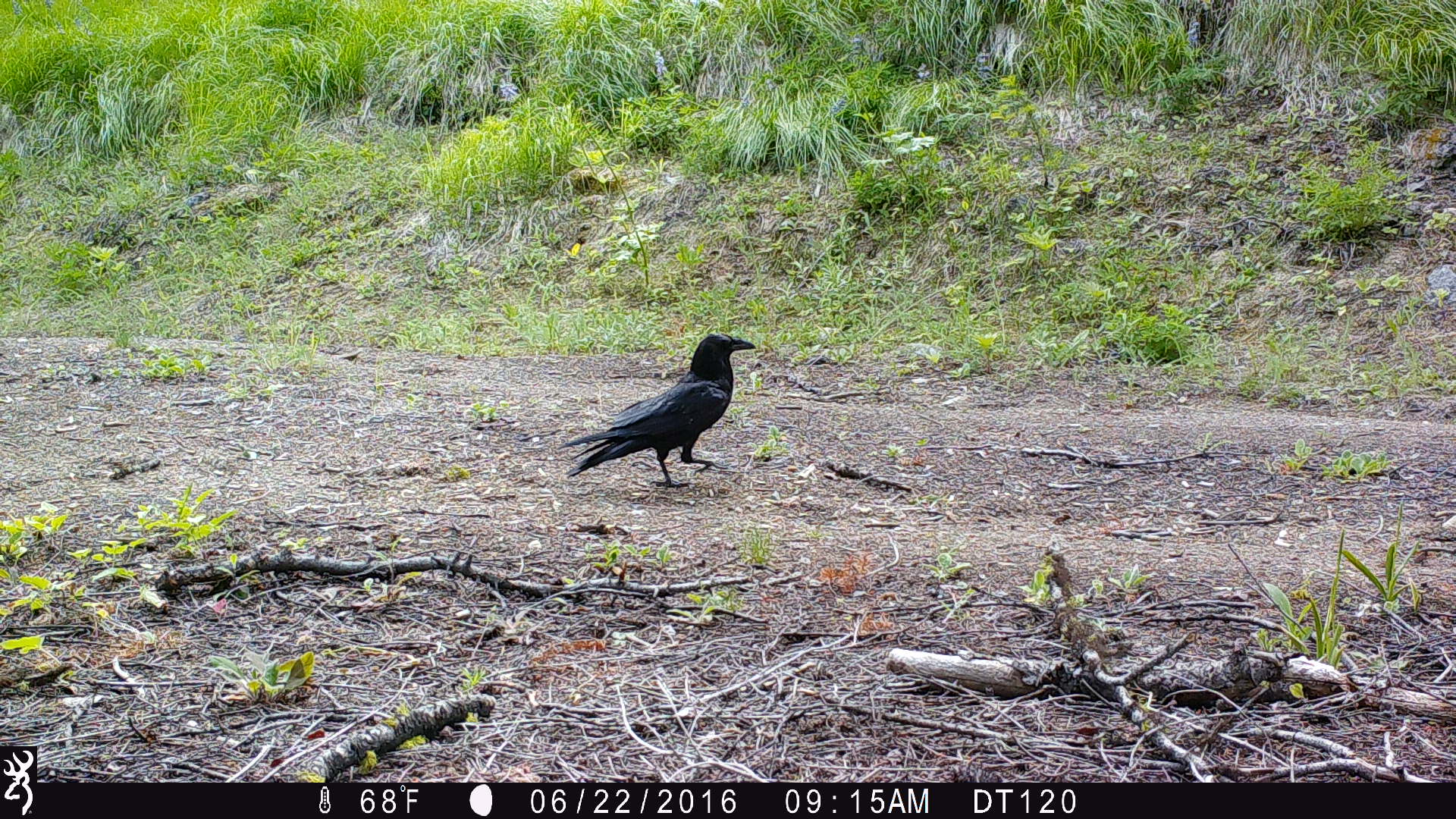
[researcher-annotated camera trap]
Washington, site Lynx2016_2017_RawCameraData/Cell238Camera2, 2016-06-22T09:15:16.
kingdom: Animalia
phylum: Chordata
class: Aves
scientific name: Aves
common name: birds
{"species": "Aves (birds)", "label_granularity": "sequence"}